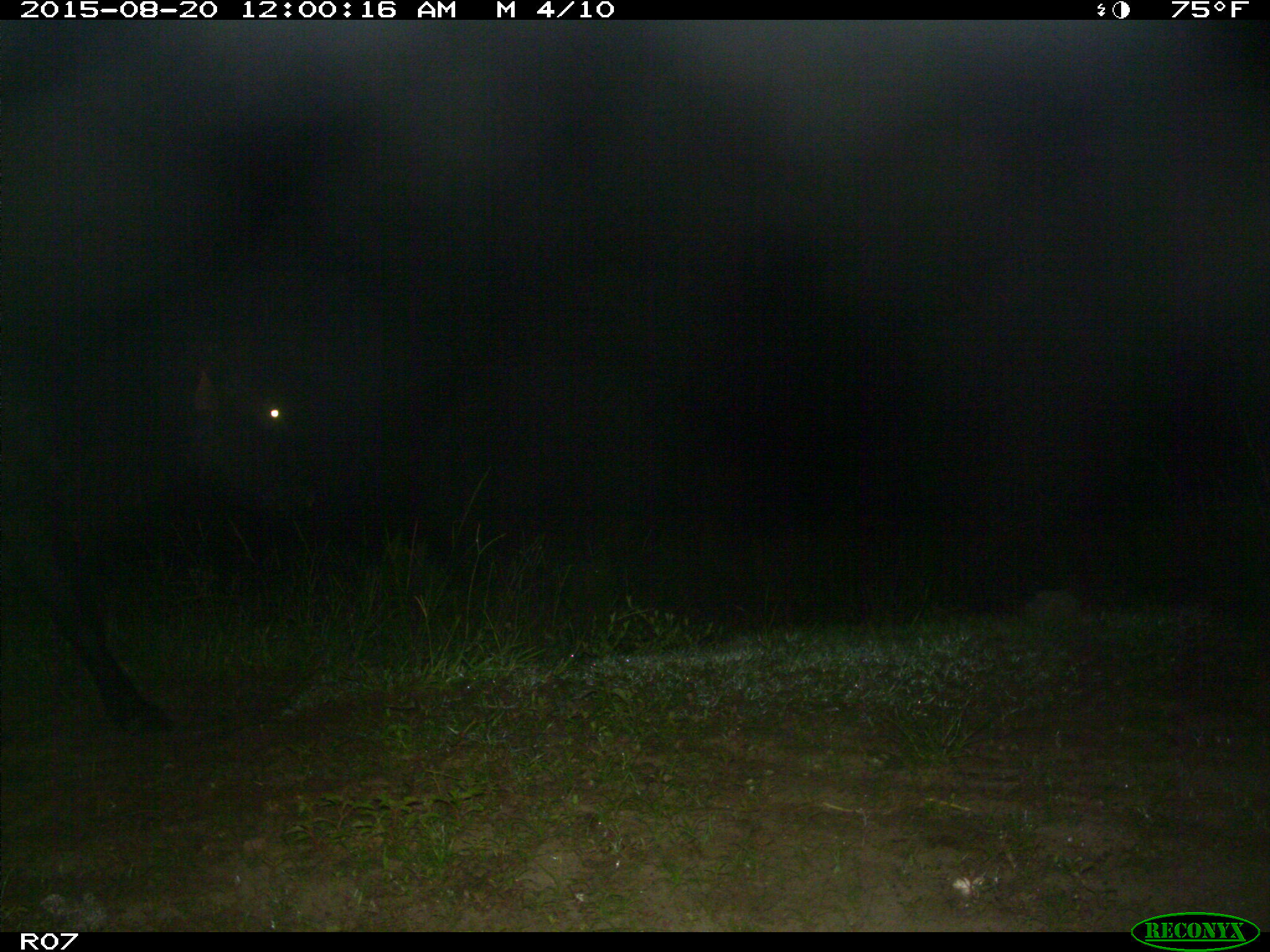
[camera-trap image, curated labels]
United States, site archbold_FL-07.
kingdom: Animalia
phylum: Chordata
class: Mammalia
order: Artiodactyla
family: Bovidae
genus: Bos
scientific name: Bos taurus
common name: domestic cow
Bos taurus (domestic cow).